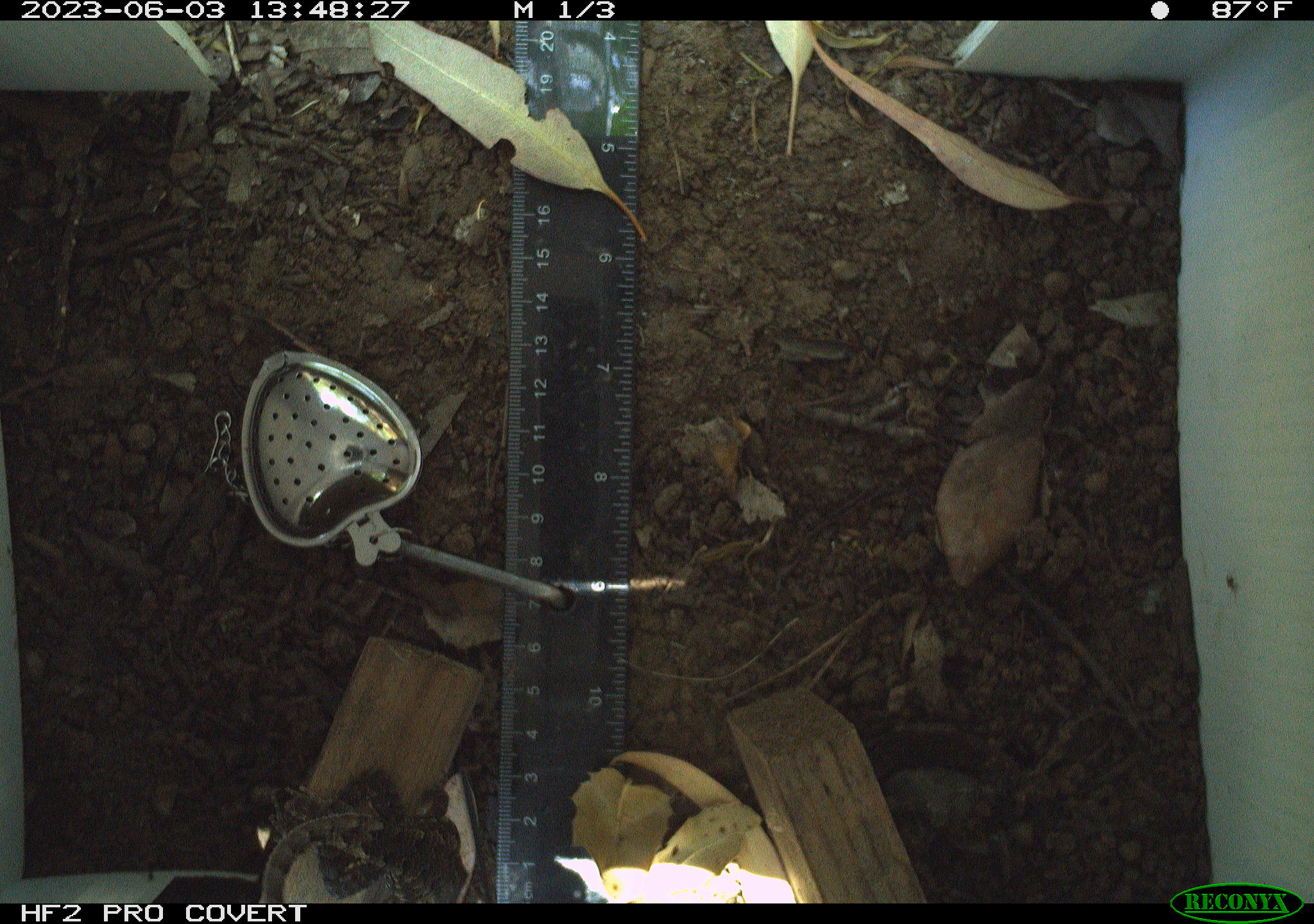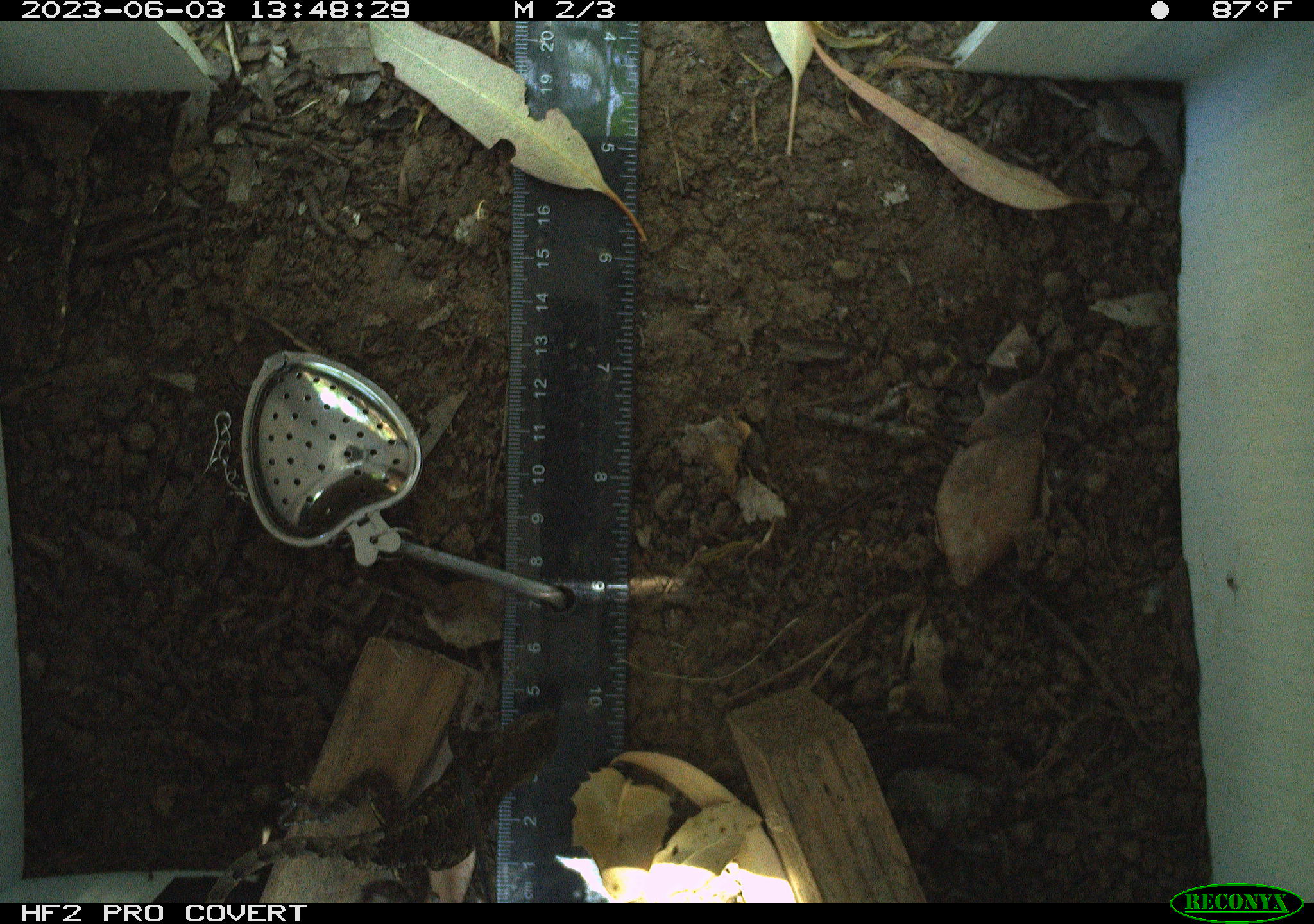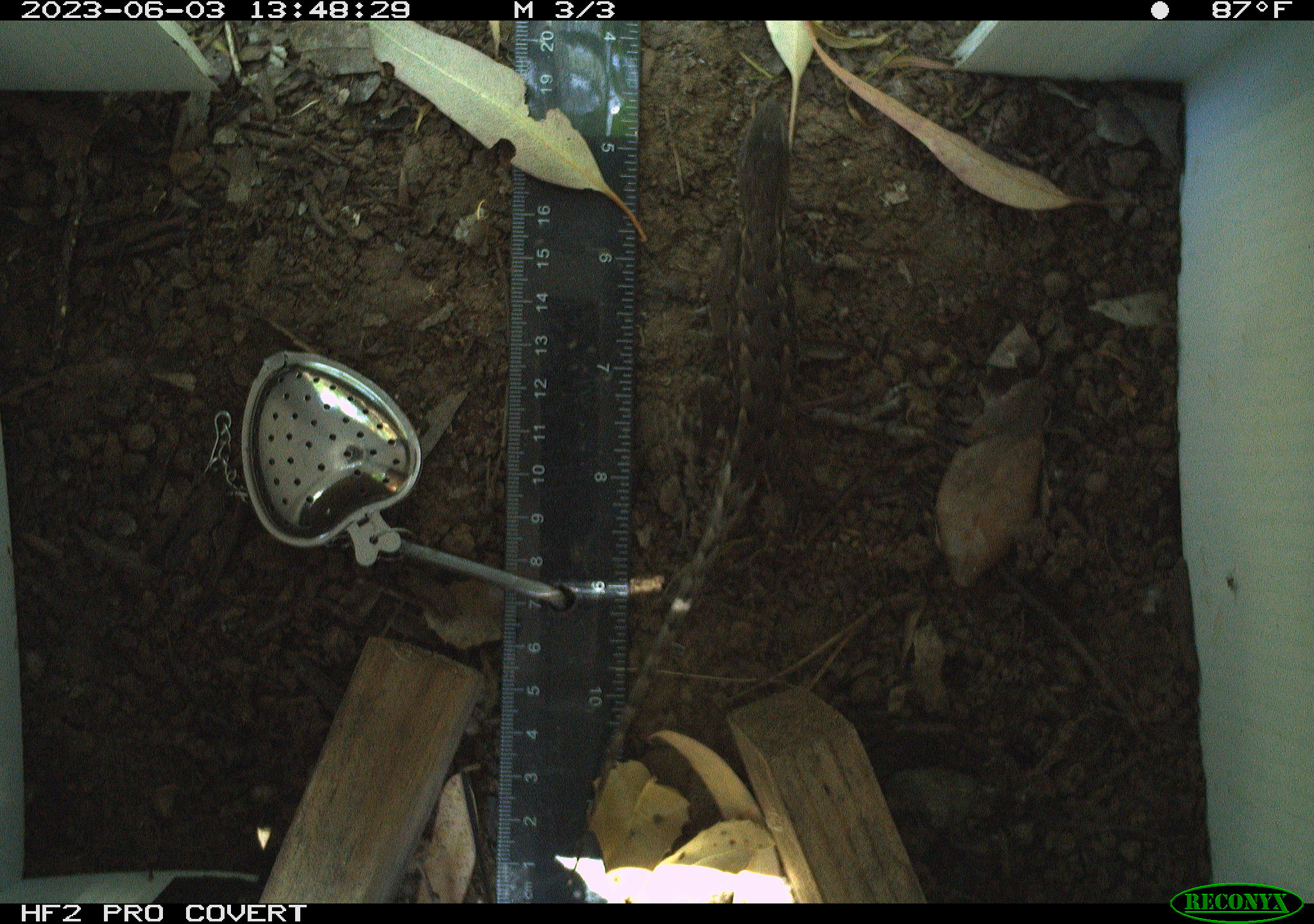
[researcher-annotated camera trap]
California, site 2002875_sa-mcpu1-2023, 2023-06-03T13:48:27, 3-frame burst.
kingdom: Animalia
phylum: Chordata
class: Reptilia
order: Squamata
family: Phrynosomatidae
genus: Sceloporus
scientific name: Sceloporus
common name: spiny lizards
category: sceloporus species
Sceloporus species (spiny lizards) (Sceloporus).